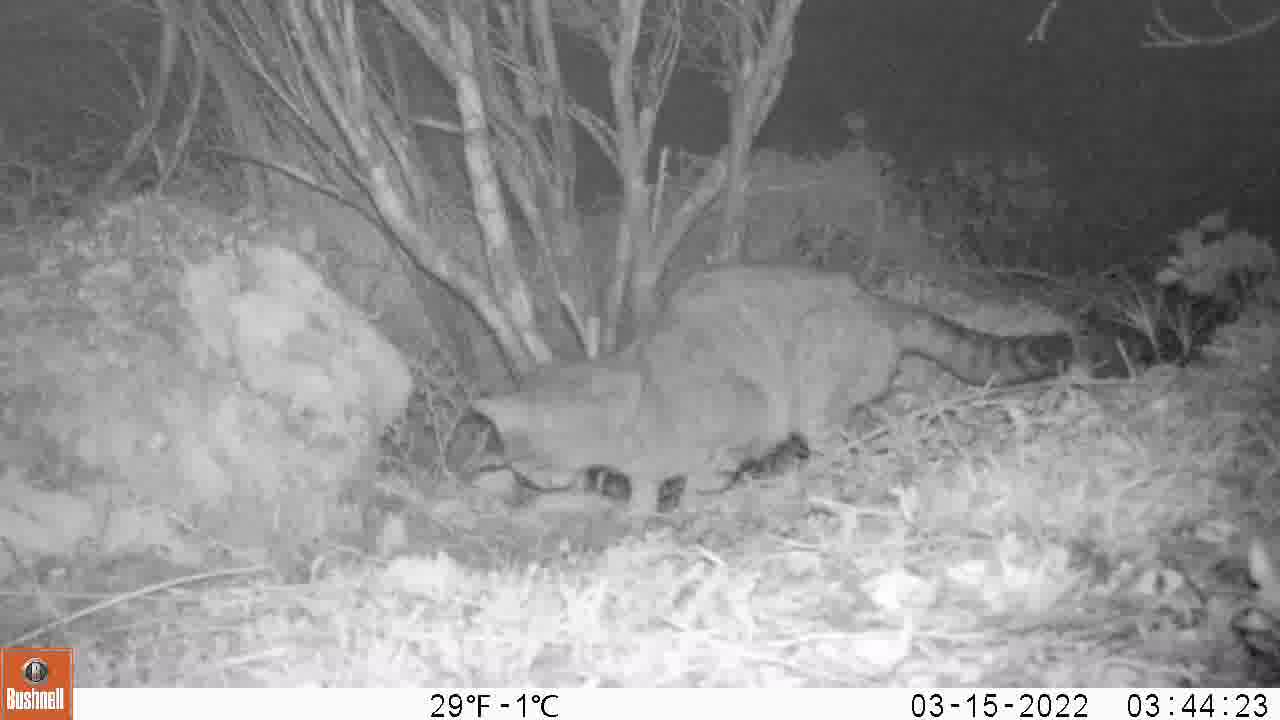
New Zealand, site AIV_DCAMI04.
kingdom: Animalia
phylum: Chordata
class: Mammalia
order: Carnivora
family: Felidae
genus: Felis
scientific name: Felis catus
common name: domestic cat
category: cat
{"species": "cat (domestic cat) (Felis catus)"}